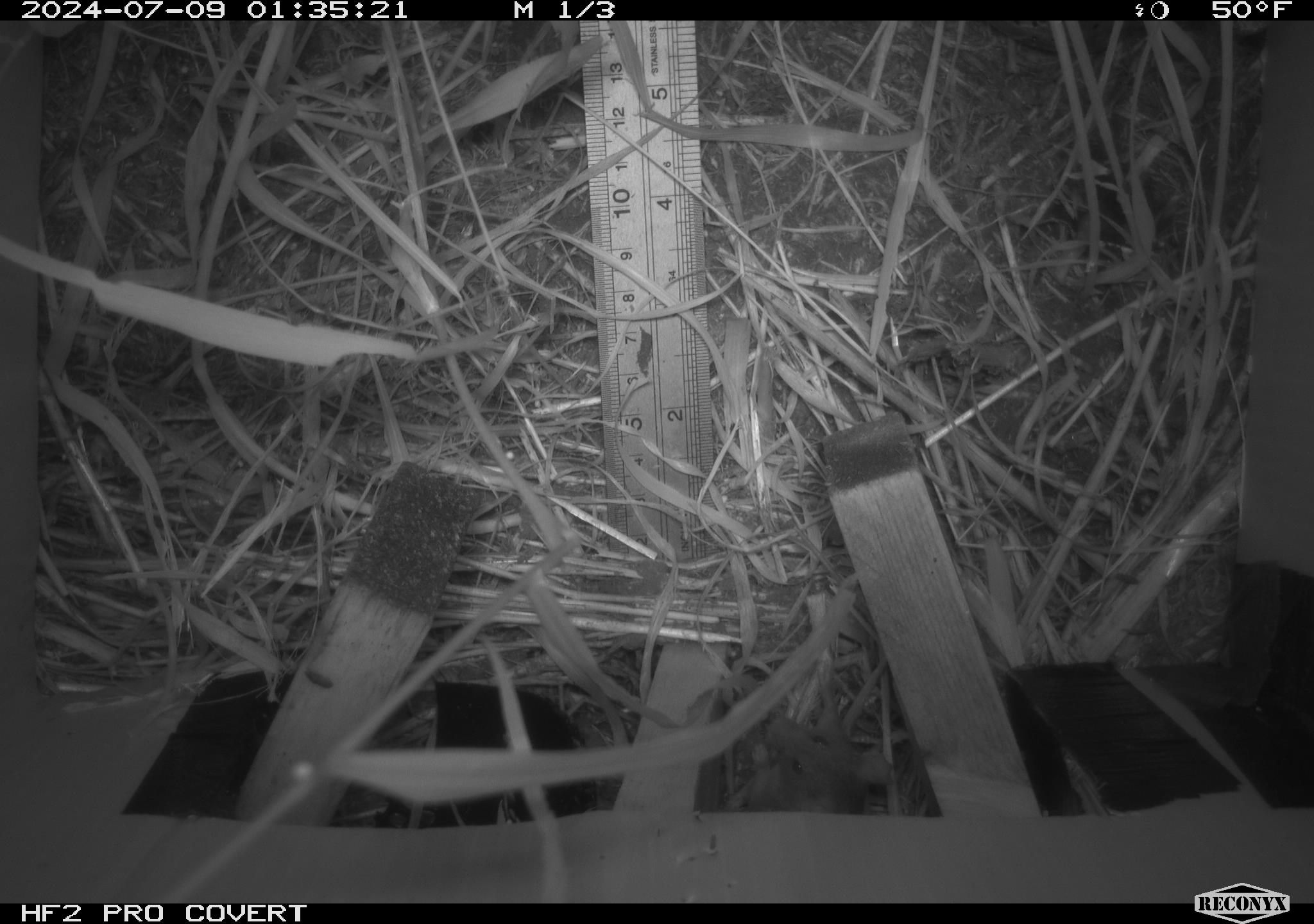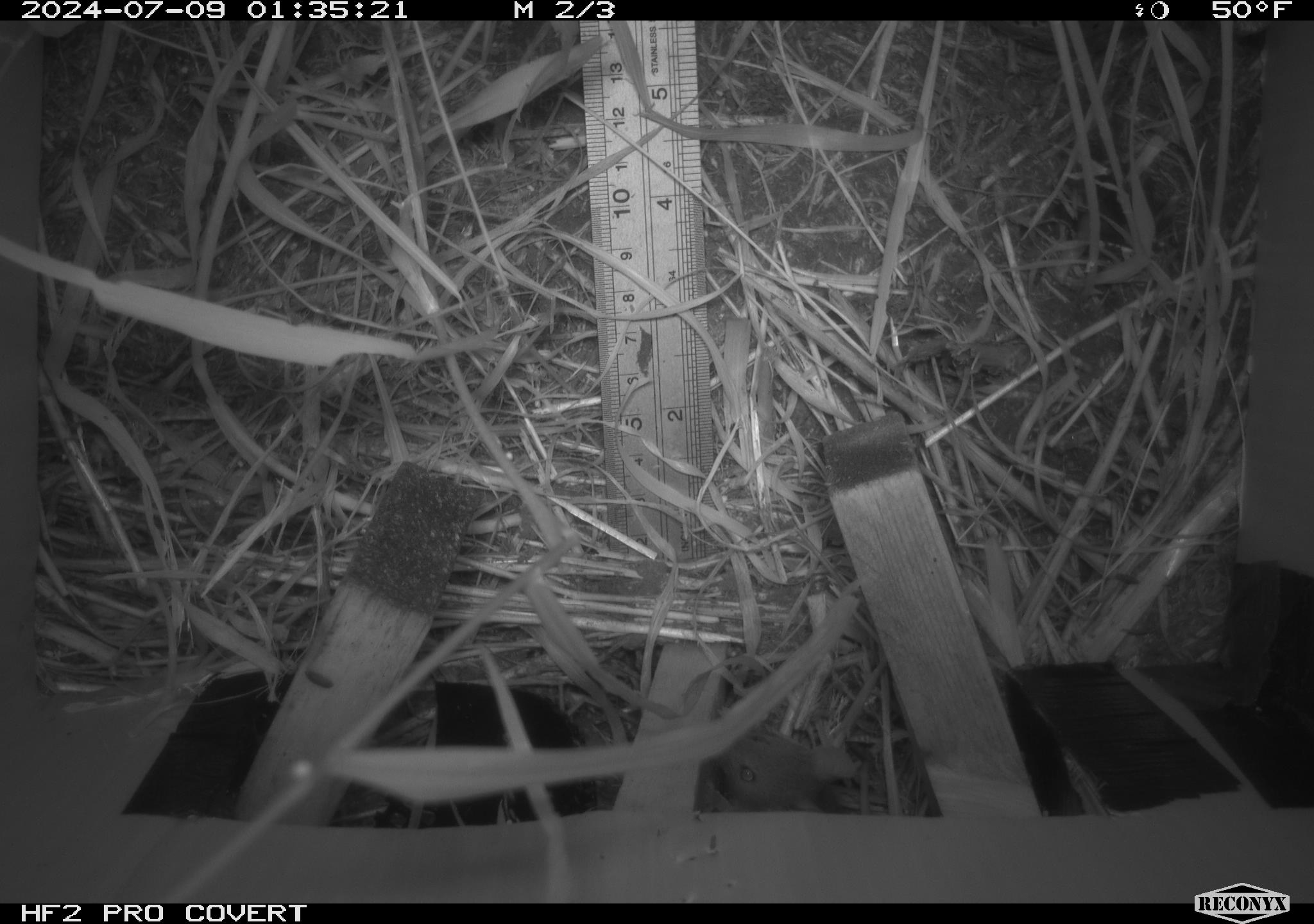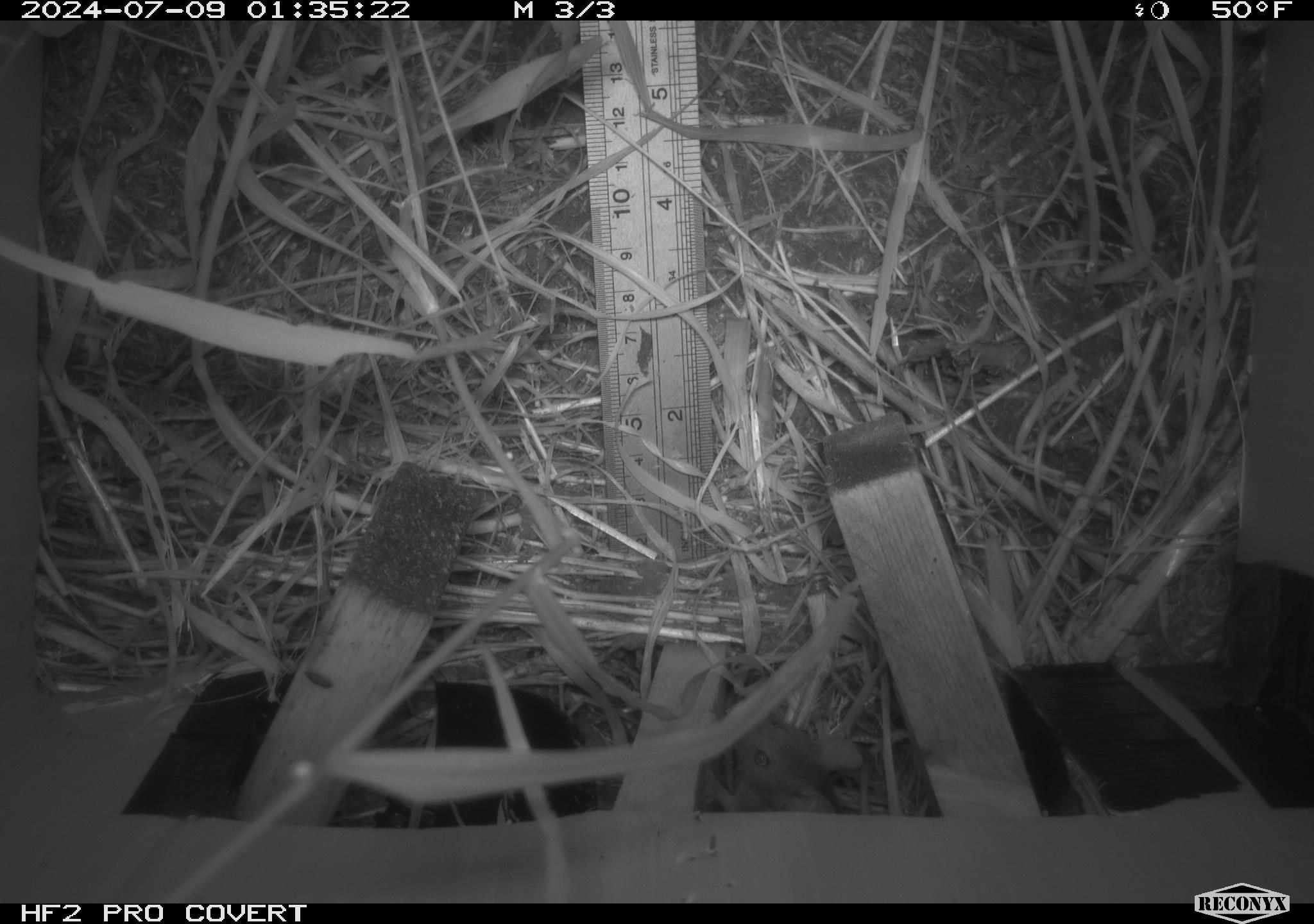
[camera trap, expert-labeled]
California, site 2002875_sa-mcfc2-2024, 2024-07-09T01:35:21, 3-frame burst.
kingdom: Animalia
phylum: Chordata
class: Mammalia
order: Rodentia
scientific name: Rodentia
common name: rodent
Rodent (Rodentia).